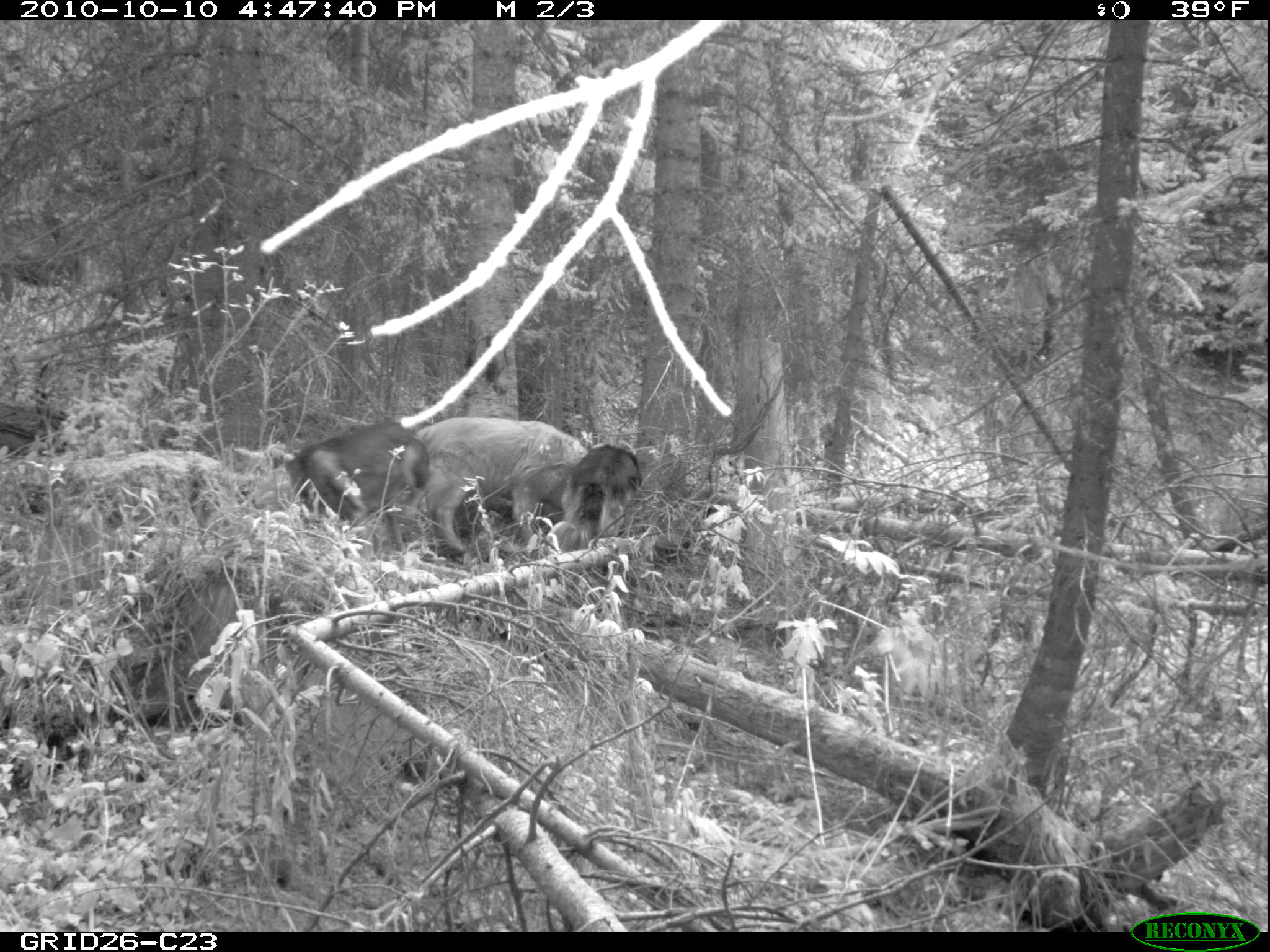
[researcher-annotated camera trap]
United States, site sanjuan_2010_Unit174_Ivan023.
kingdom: Animalia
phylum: Chordata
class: Mammalia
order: Carnivora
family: Canidae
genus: Canis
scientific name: Canis familiaris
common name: domestic dog